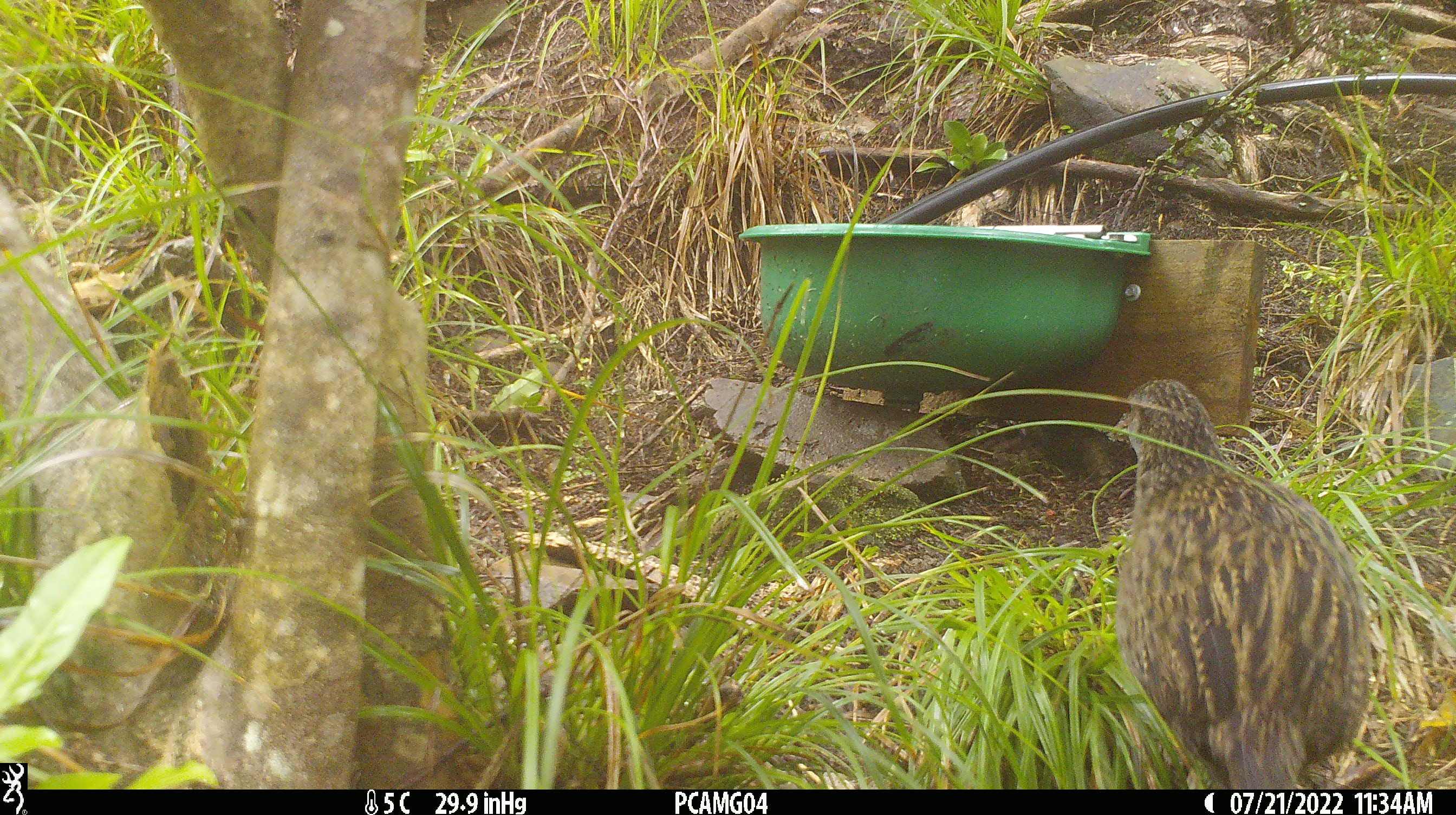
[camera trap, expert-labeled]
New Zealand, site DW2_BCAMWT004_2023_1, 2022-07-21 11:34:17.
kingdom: Animalia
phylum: Chordata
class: Aves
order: Gruiformes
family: Rallidae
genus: Gallirallus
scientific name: Gallirallus australis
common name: weka